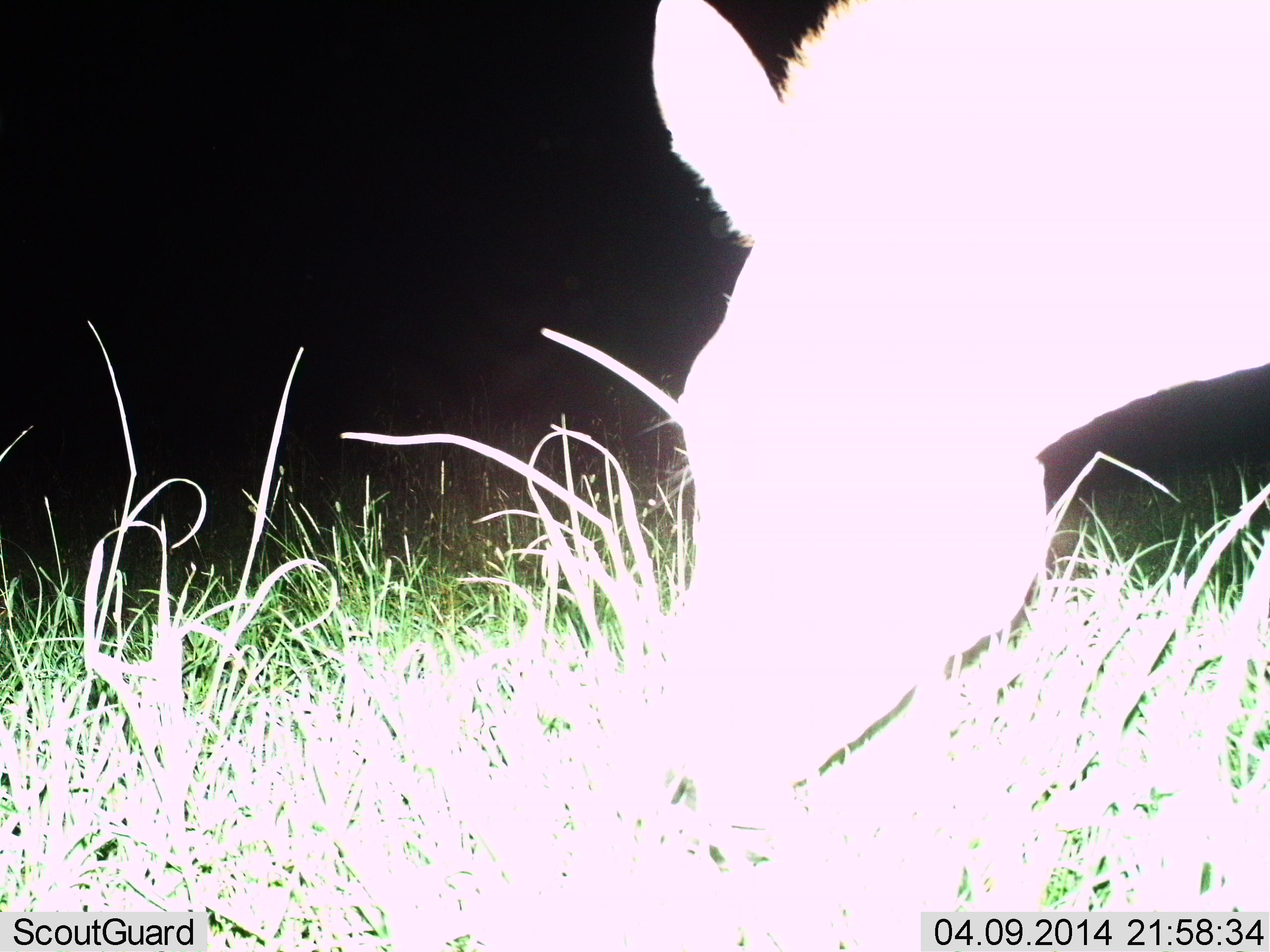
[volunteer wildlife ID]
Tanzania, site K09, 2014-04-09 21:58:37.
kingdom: Animalia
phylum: Chordata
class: Mammalia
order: Perissodactyla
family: Equidae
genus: Equus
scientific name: Equus quagga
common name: plains zebra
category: zebra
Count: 1.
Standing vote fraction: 10%.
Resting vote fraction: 0%.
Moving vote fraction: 10%.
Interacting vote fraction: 0%.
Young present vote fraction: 0%.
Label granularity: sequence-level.